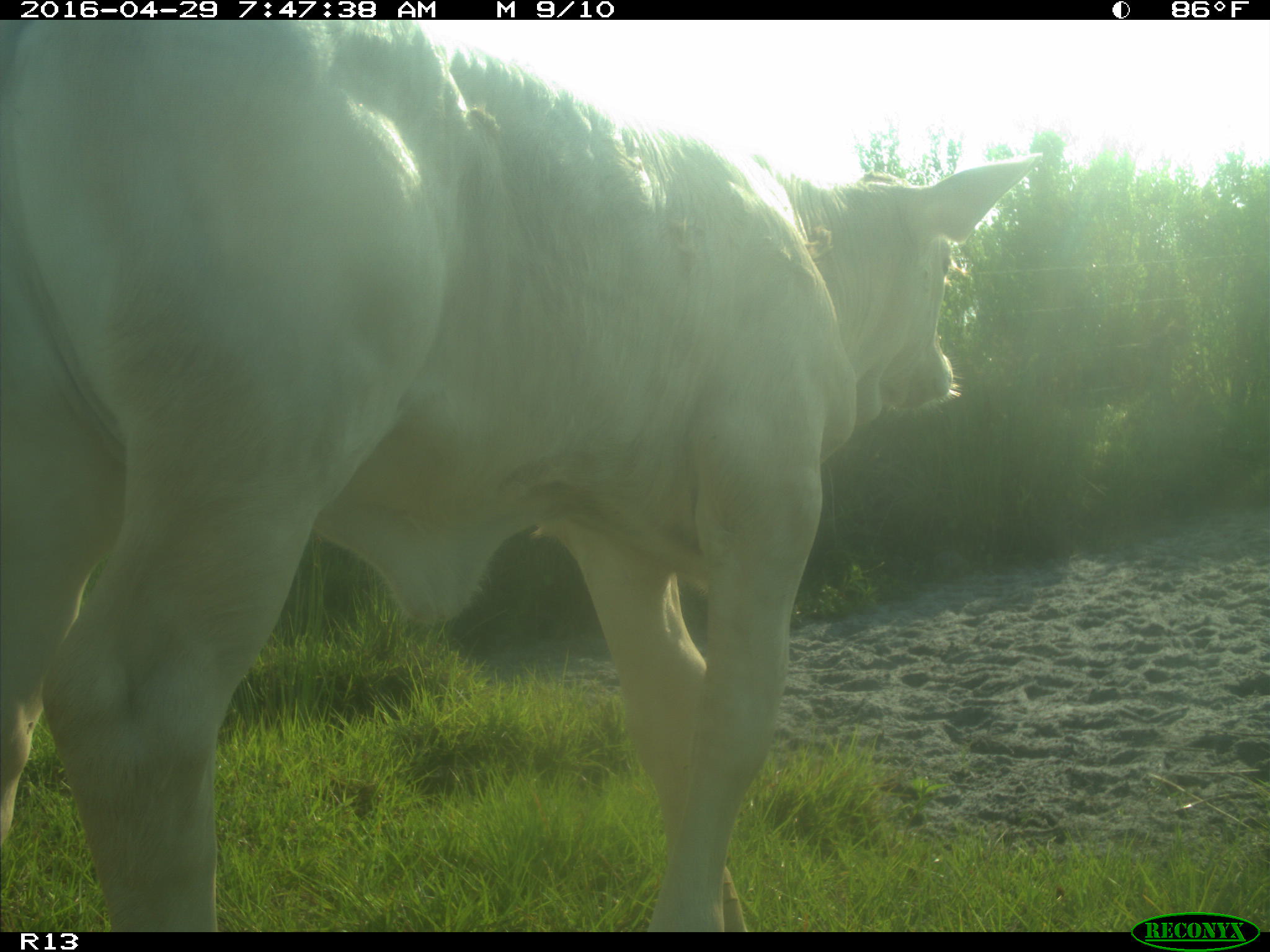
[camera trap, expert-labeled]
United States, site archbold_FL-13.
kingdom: Animalia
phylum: Chordata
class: Mammalia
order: Artiodactyla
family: Bovidae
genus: Bos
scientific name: Bos taurus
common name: domestic cow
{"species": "Bos taurus (domestic cow)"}